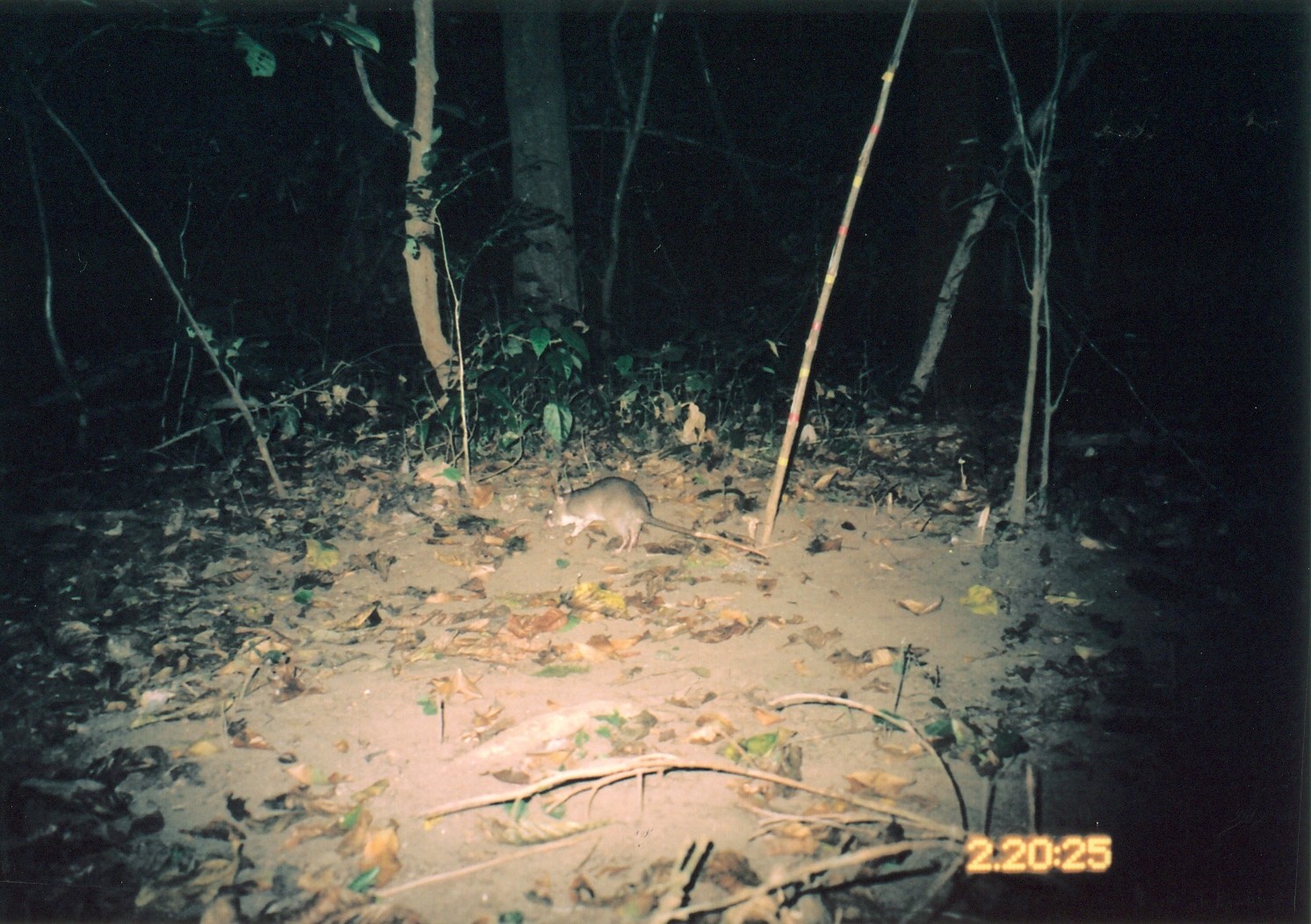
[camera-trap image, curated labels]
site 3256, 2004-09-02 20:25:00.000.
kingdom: Animalia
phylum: Chordata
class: Mammalia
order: Rodentia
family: Nesomyidae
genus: Cricetomys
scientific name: Cricetomys gambianus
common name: african giant pouched rat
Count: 1.